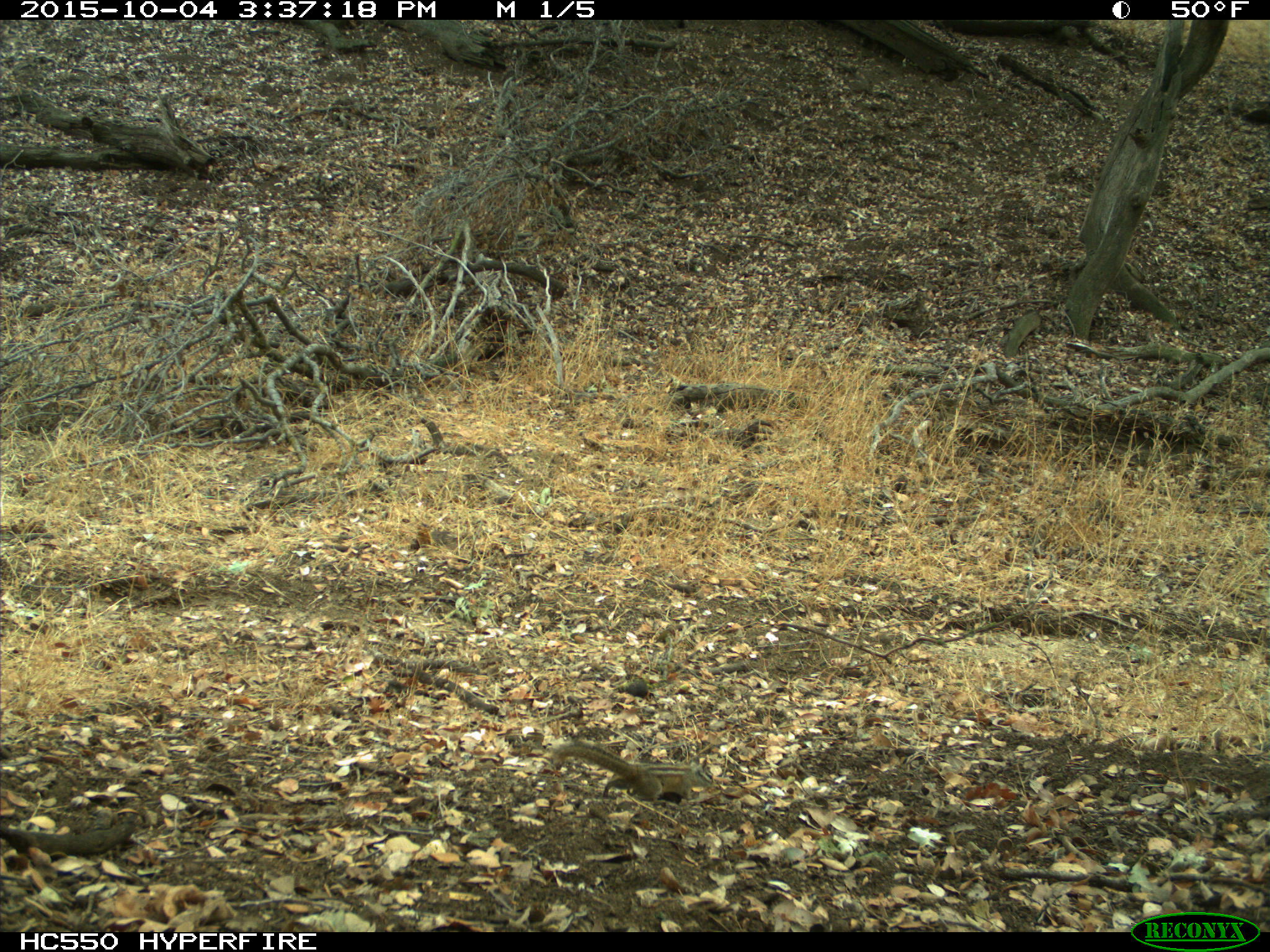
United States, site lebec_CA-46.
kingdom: Animalia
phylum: Chordata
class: Mammalia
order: Rodentia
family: Sciuridae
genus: Tamias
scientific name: Tamias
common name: chipmunk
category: unidentified chipmunk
Unidentified chipmunk (chipmunk) (Tamias).